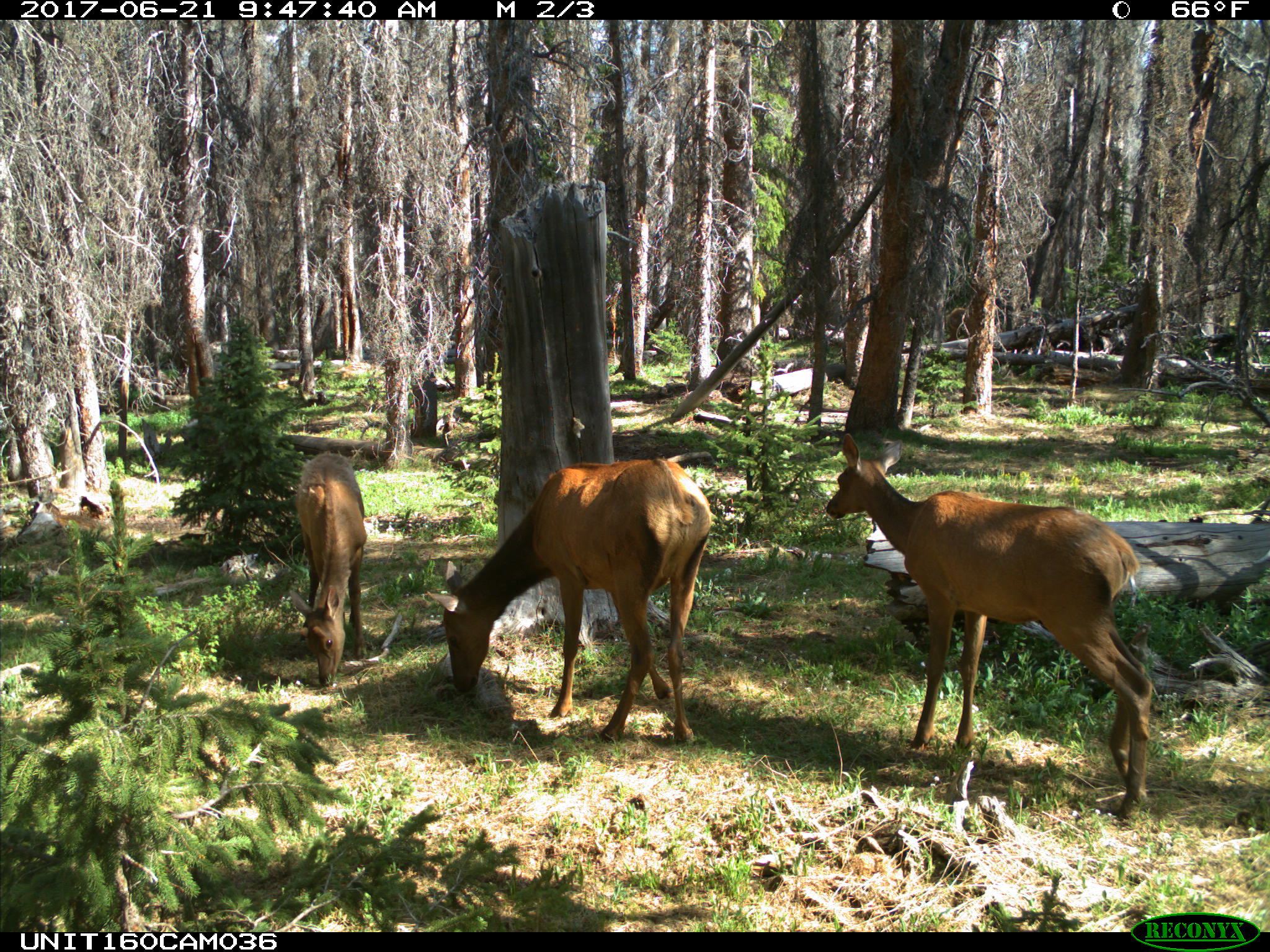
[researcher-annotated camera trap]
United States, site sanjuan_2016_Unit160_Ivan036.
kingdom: Animalia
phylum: Chordata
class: Mammalia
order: Artiodactyla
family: Cervidae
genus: Cervus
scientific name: Cervus elaphus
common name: red deer